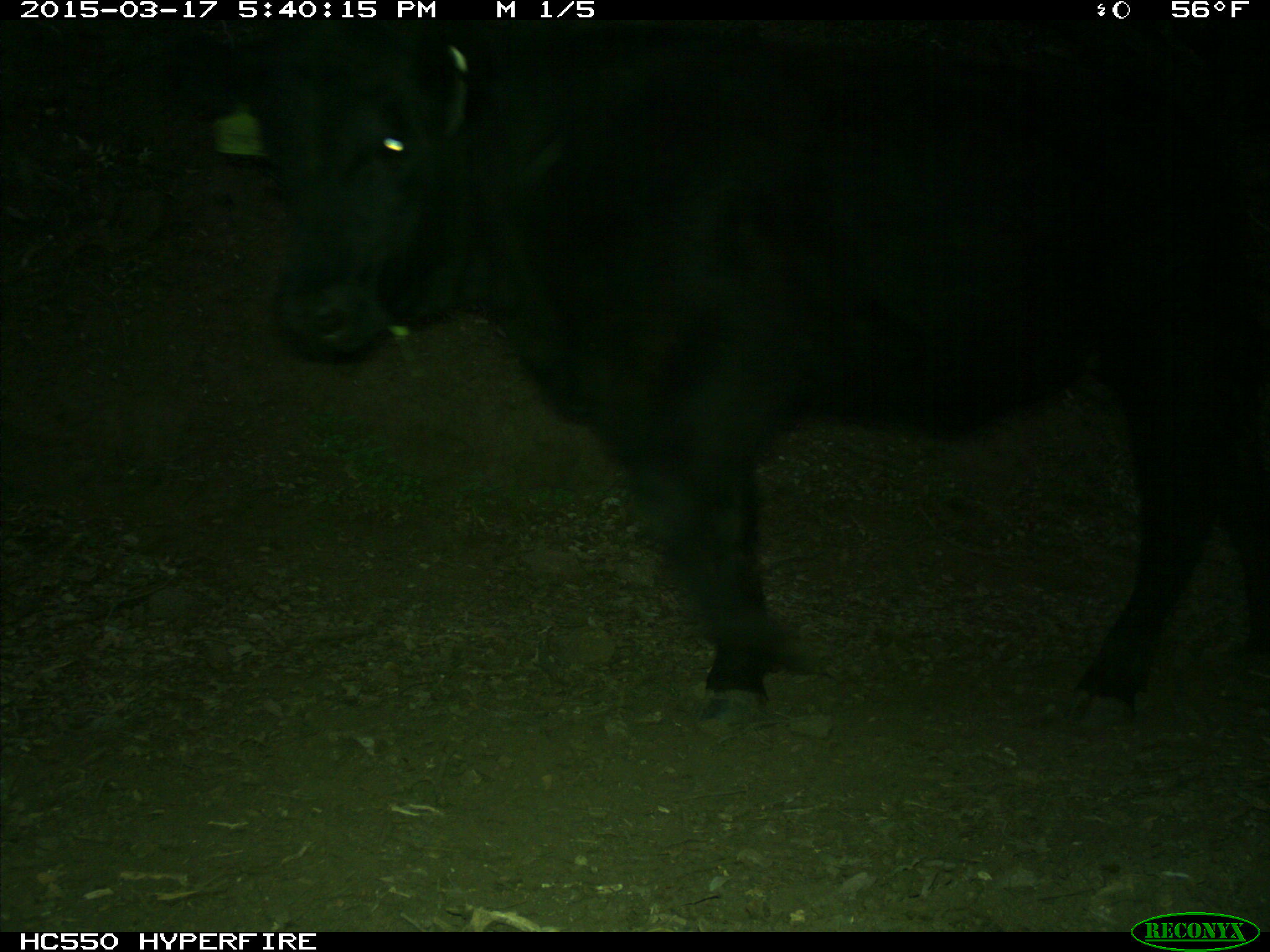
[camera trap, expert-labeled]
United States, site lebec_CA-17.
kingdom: Animalia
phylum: Chordata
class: Mammalia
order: Artiodactyla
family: Bovidae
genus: Bos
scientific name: Bos taurus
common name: domestic cow